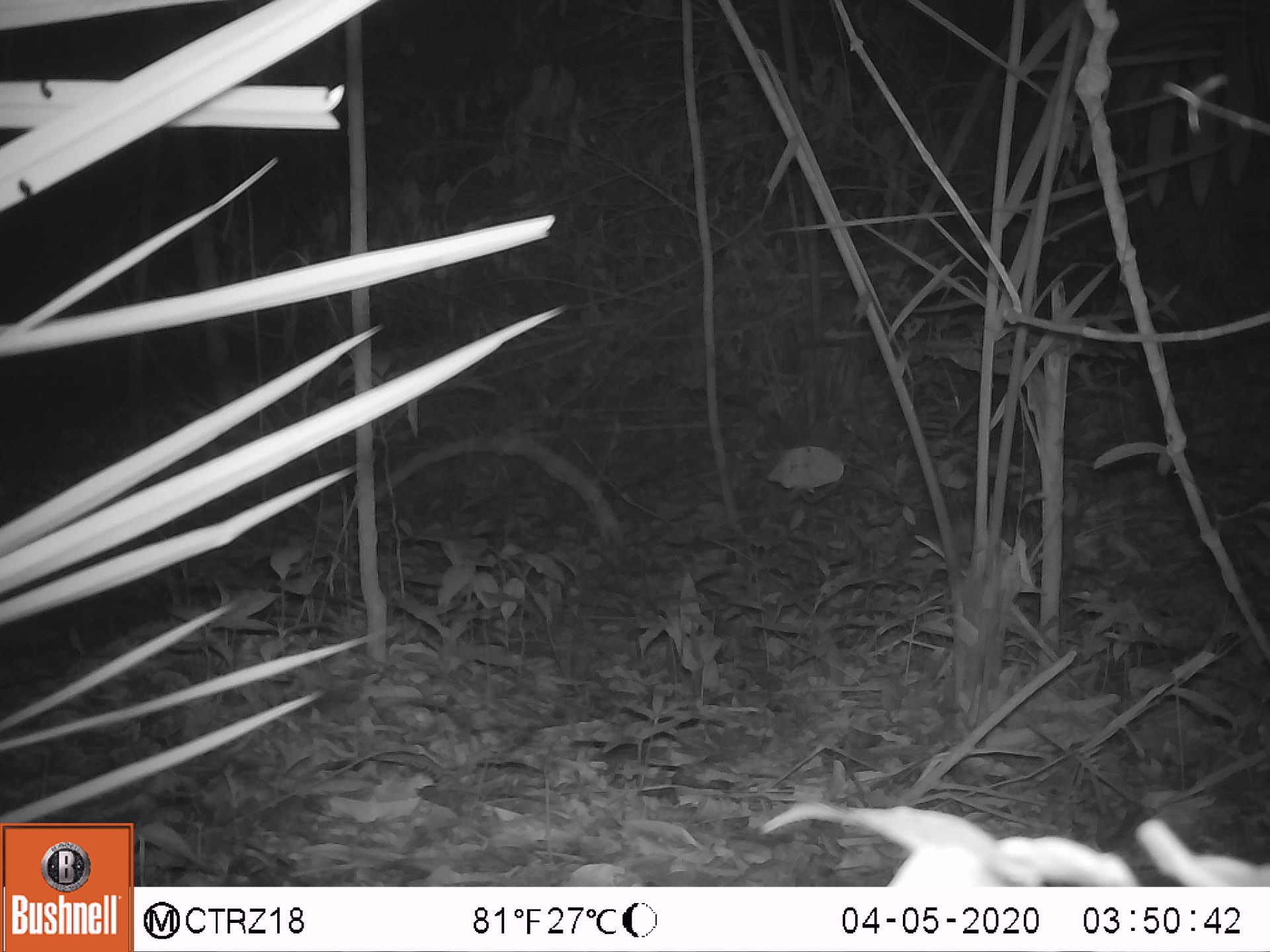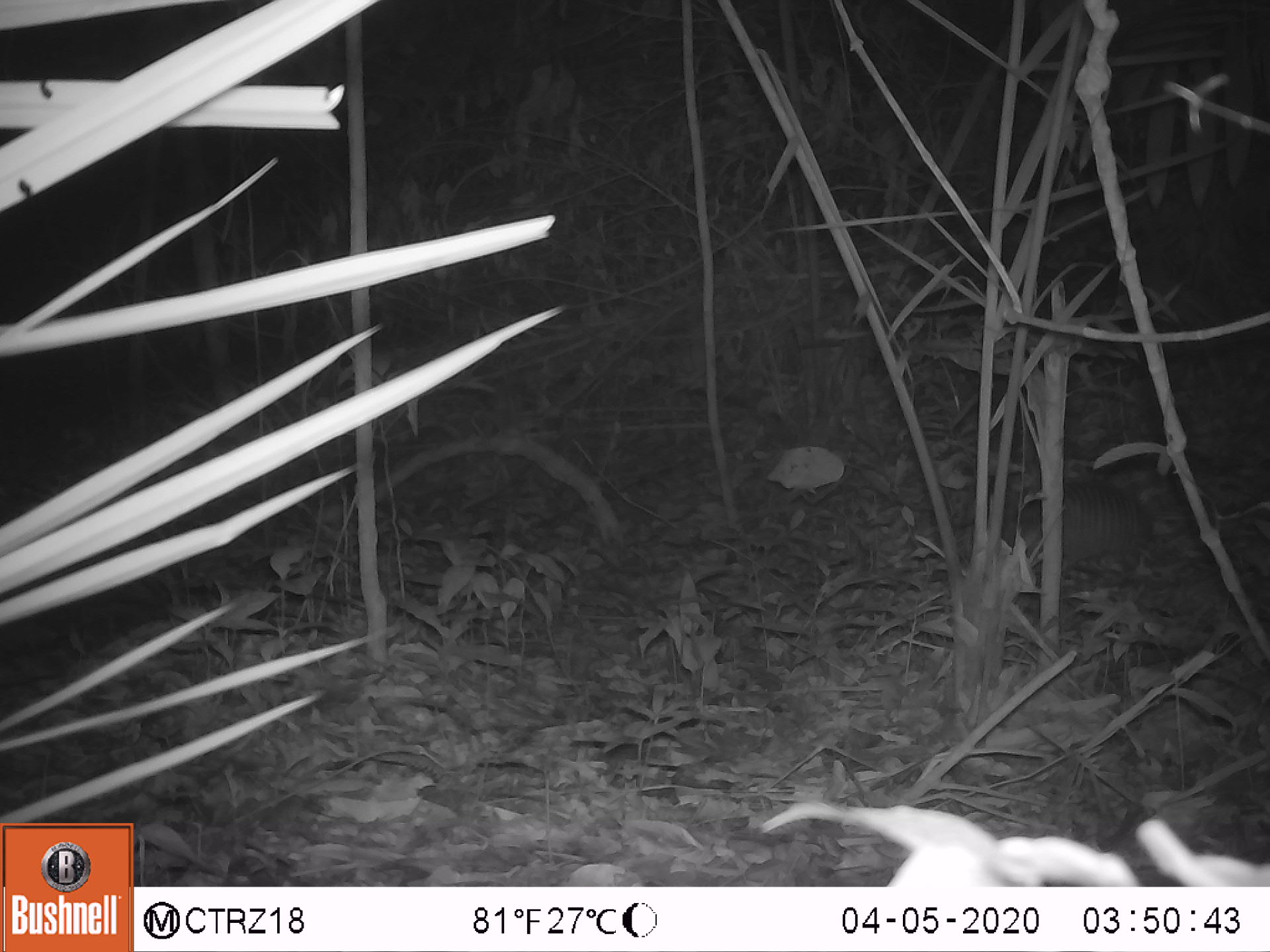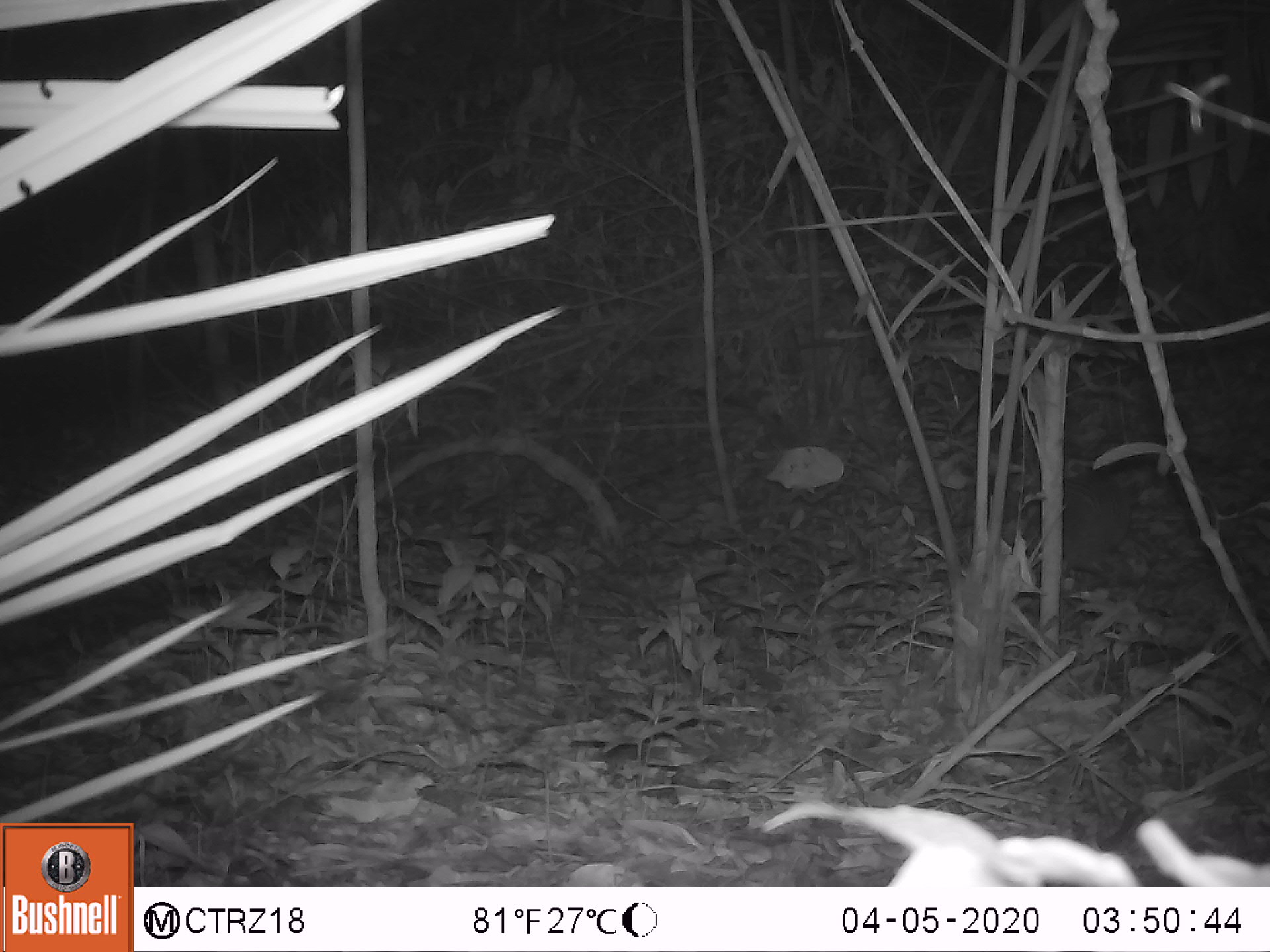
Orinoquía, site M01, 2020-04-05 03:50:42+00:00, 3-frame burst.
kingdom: Animalia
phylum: Chordata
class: Mammalia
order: Cingulata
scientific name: Cingulata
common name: armadillo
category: unknown armadillo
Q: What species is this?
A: Unknown armadillo (armadillo) (Cingulata).